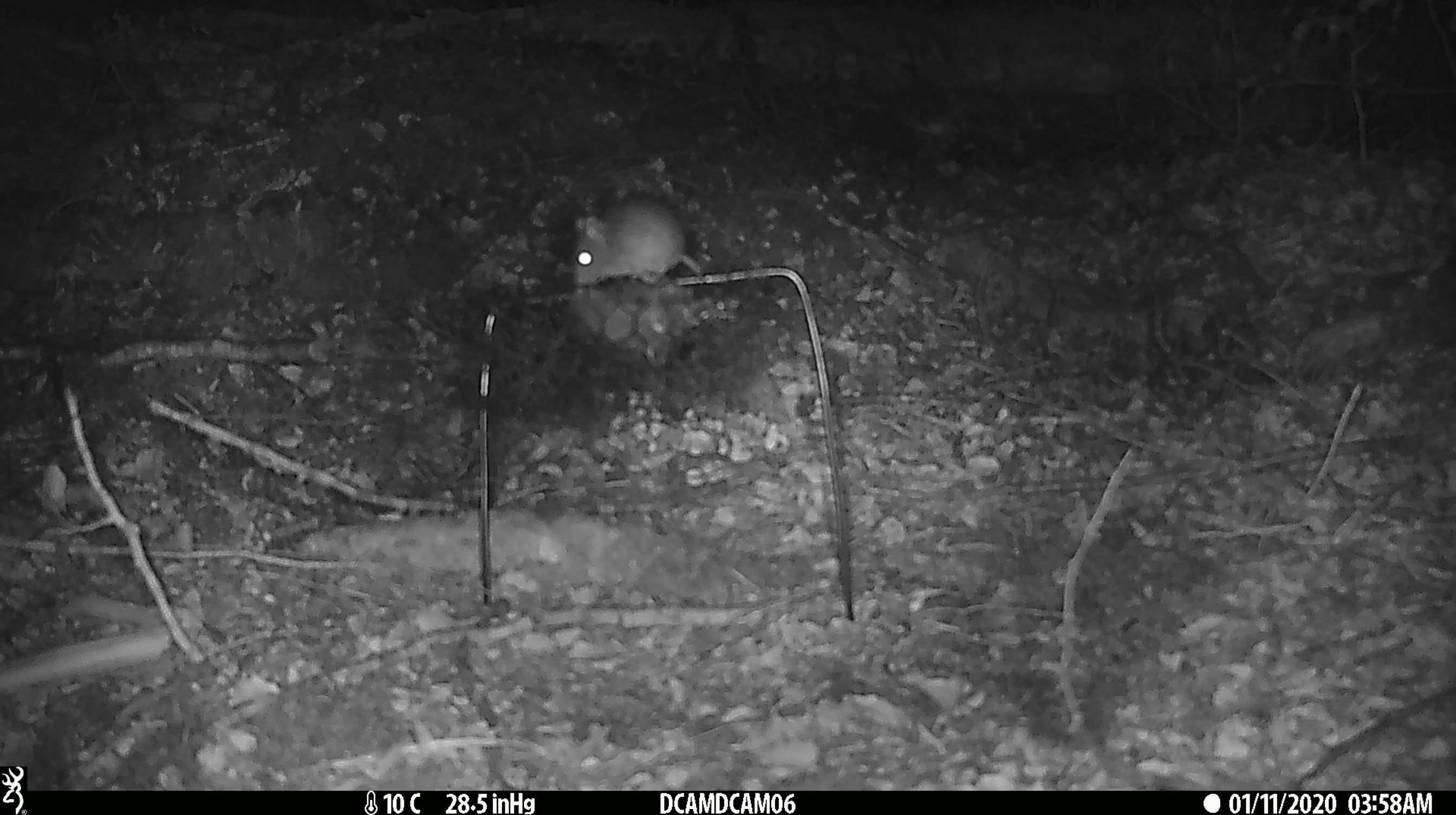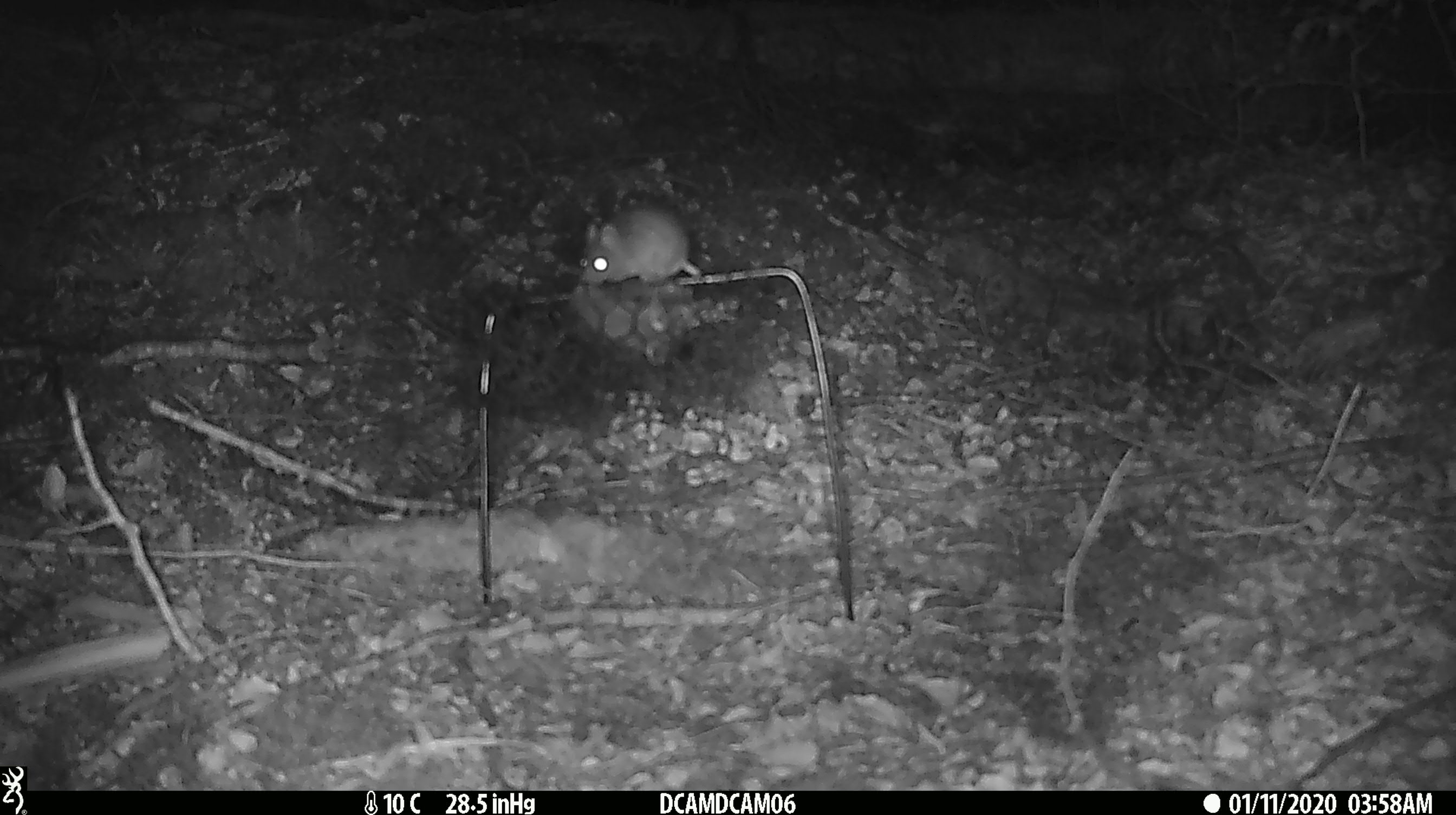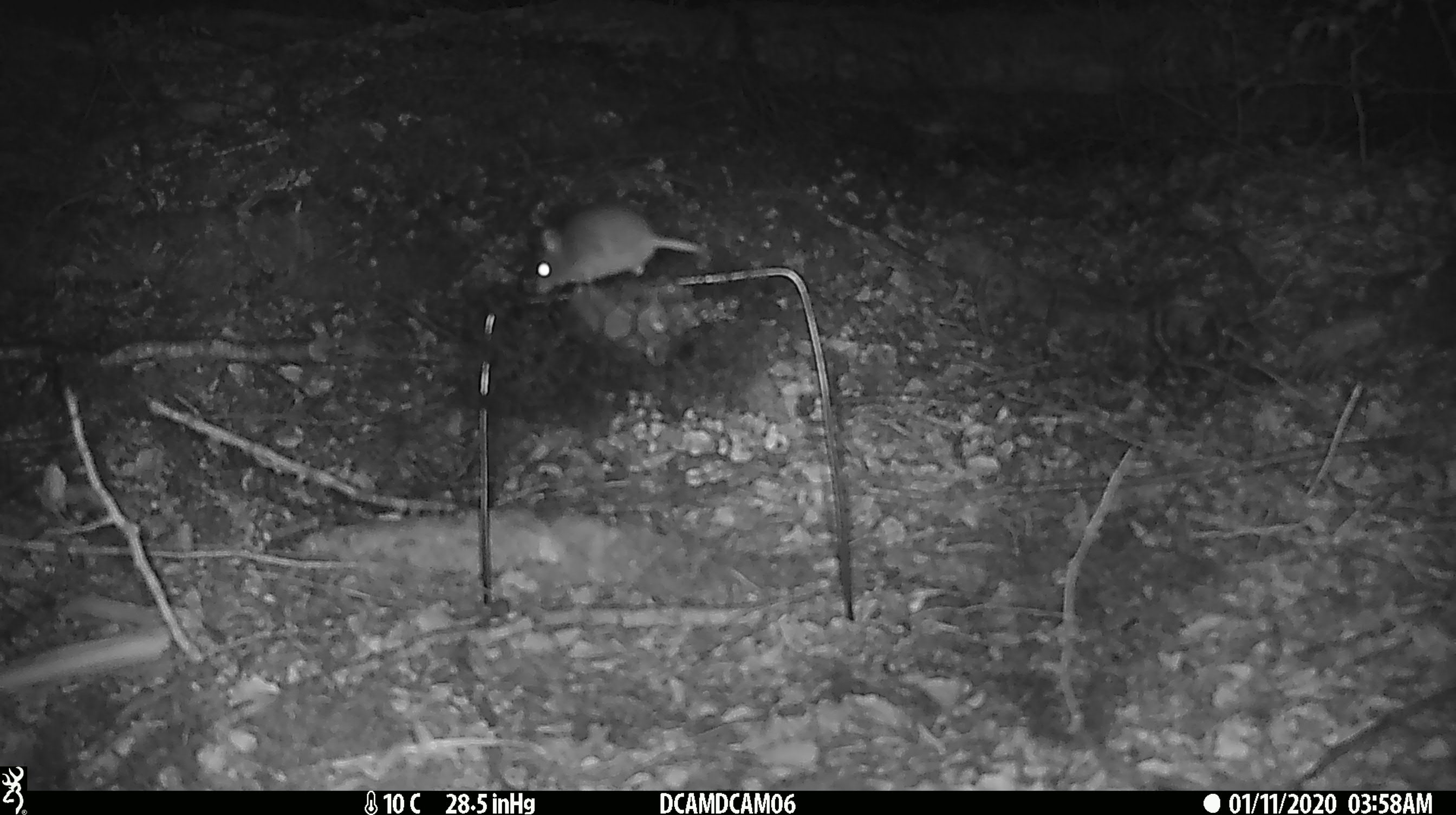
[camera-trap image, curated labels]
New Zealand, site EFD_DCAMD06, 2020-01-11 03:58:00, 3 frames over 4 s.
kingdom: Animalia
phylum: Chordata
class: Mammalia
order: Rodentia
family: Muridae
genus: Mus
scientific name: Mus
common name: mouse